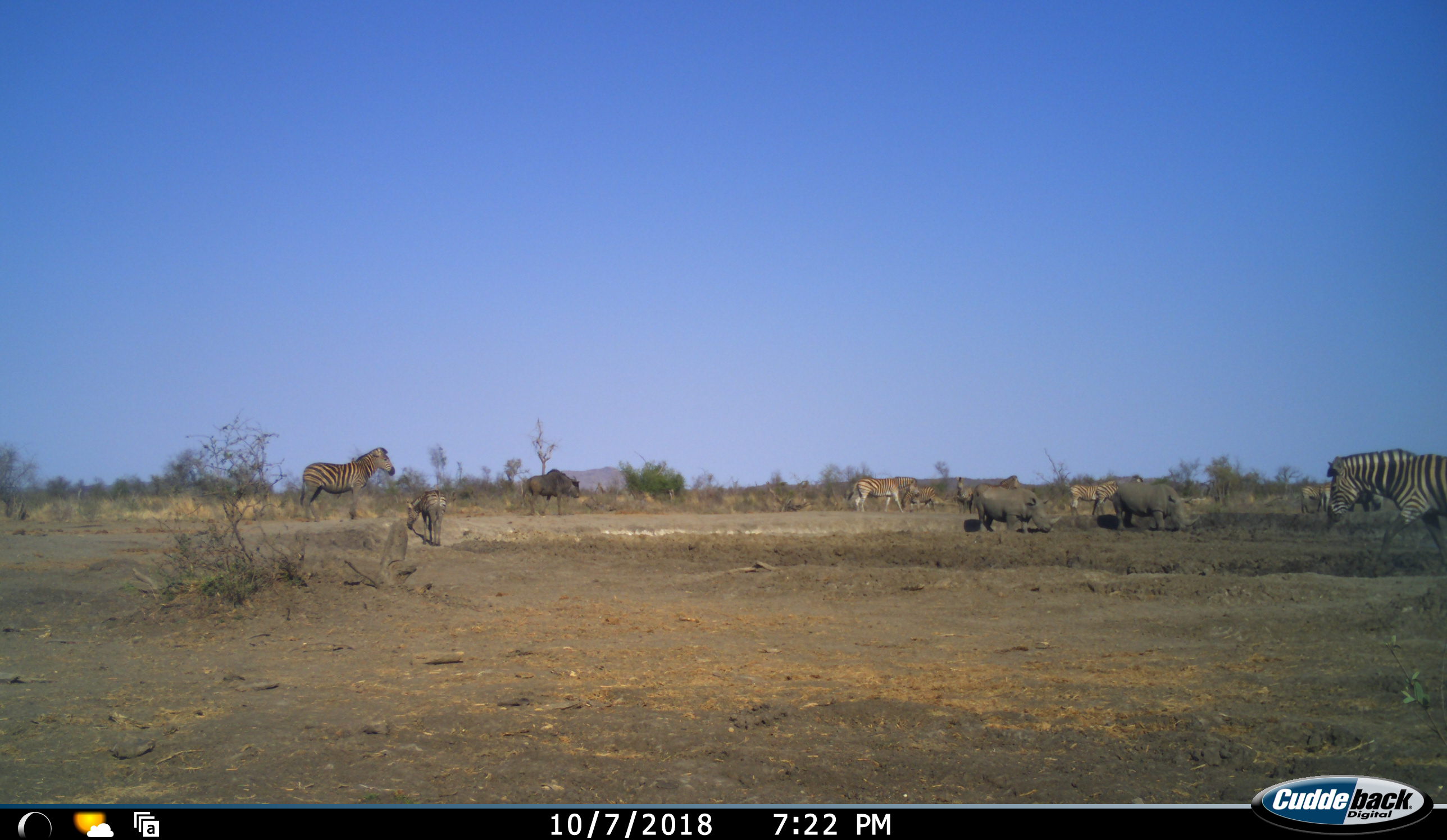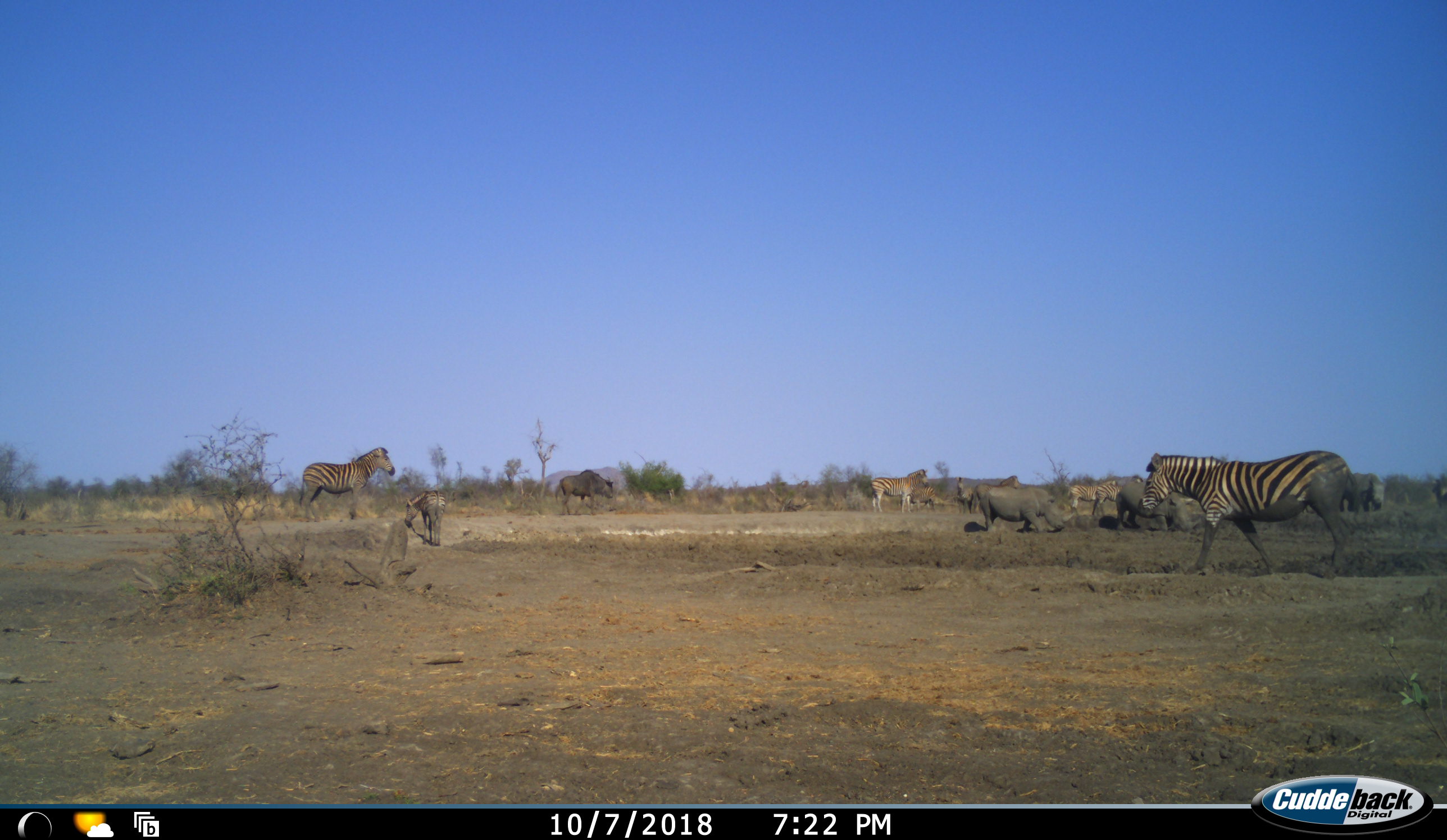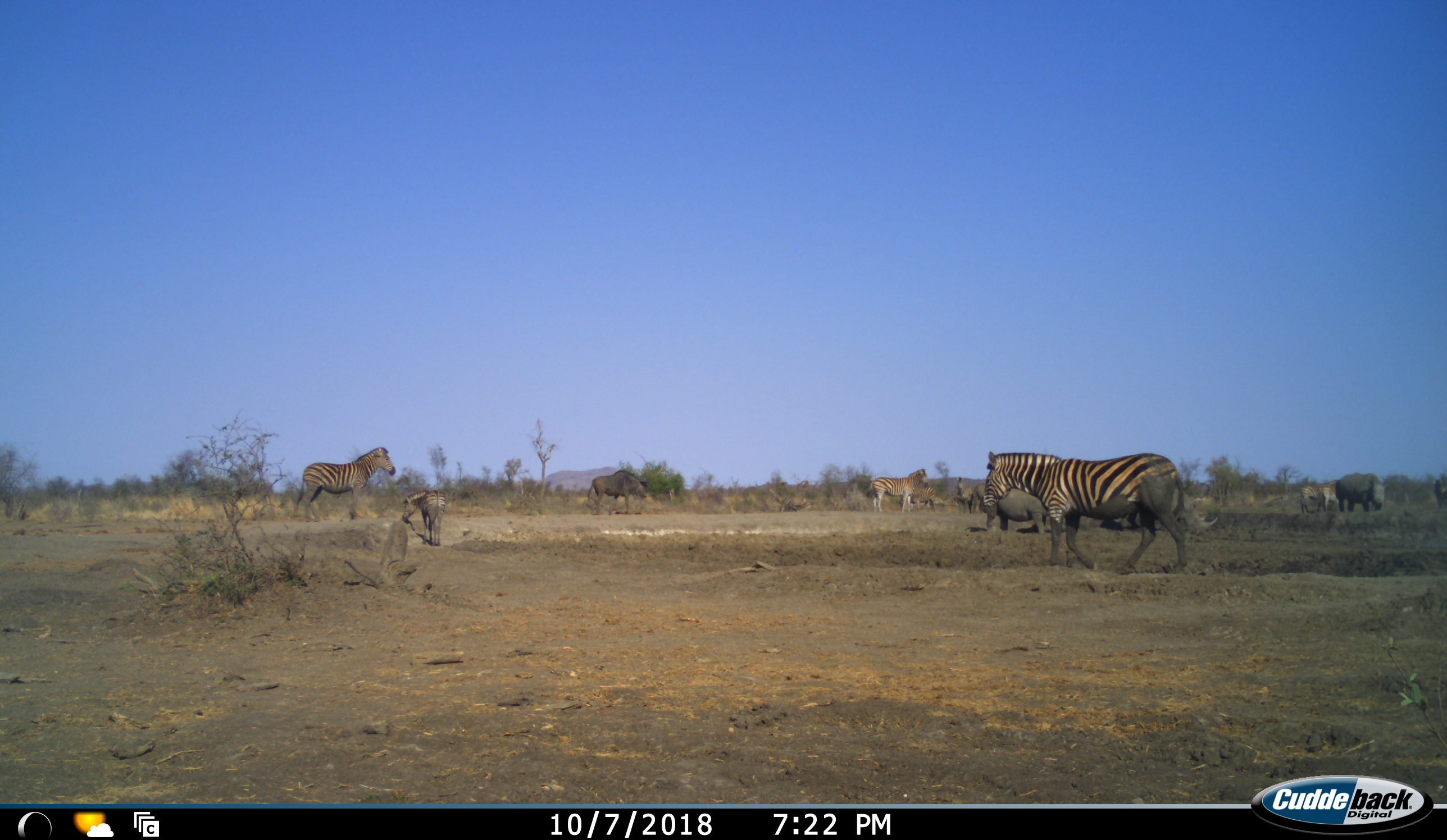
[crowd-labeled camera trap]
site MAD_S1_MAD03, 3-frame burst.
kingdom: Animalia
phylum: Chordata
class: Mammalia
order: Perissodactyla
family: Rhinocerotidae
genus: Ceratotherium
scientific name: Ceratotherium simum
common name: white rhinoceros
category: rhinoceroswhite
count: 3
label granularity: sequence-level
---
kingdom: Animalia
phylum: Chordata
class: Mammalia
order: Artiodactyla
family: Bovidae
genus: Connochaetes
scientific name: Connochaetes taurinus taurinus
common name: blue wildebeest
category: wildebeestblue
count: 1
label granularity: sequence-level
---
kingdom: Animalia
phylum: Chordata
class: Mammalia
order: Perissodactyla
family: Equidae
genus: Equus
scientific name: Equus quagga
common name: plains zebra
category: zebraplains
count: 9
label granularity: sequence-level